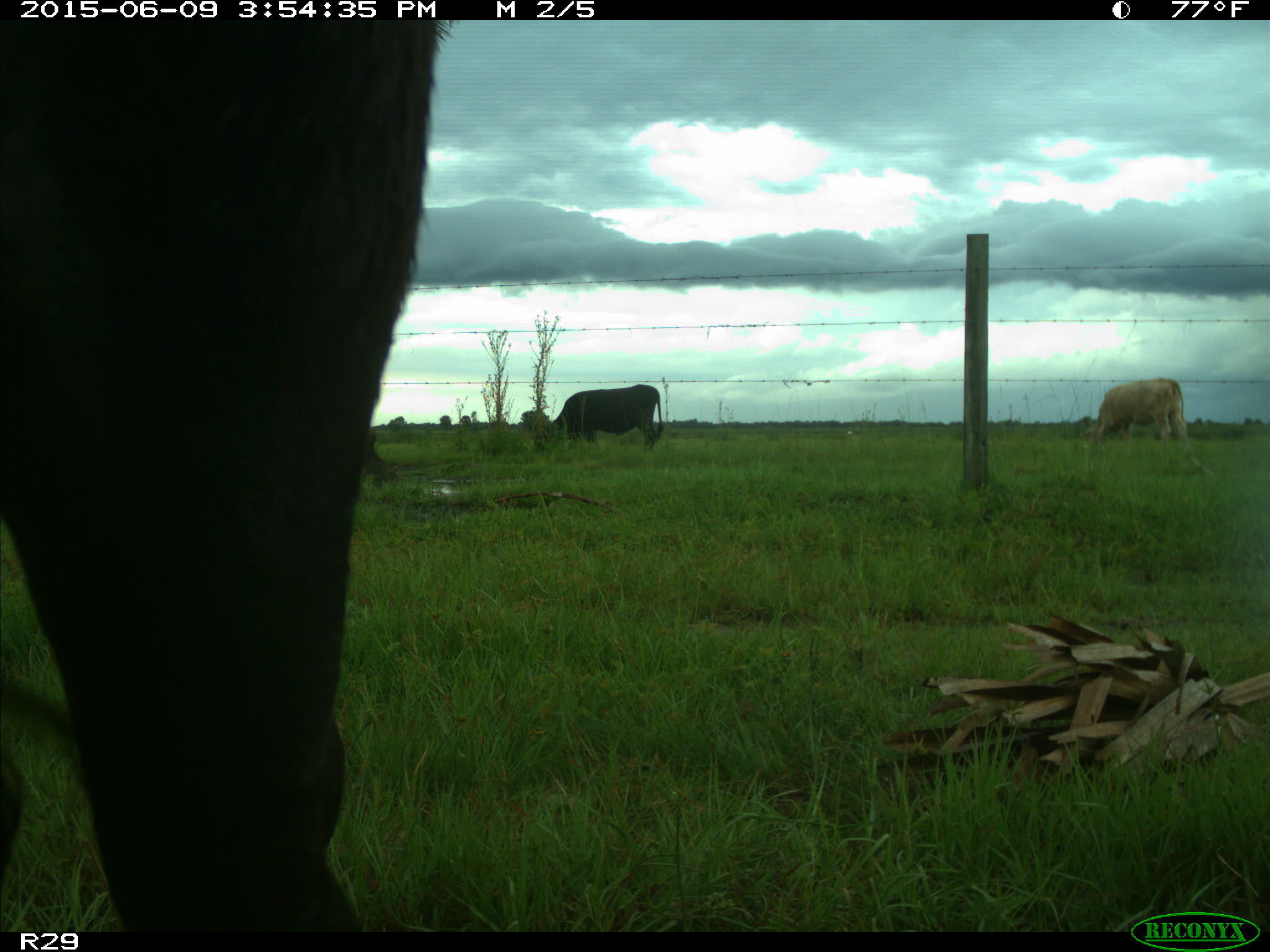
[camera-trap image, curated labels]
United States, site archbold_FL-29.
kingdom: Animalia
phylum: Chordata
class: Mammalia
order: Artiodactyla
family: Bovidae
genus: Bos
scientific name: Bos taurus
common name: domestic cow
Bos taurus (domestic cow).